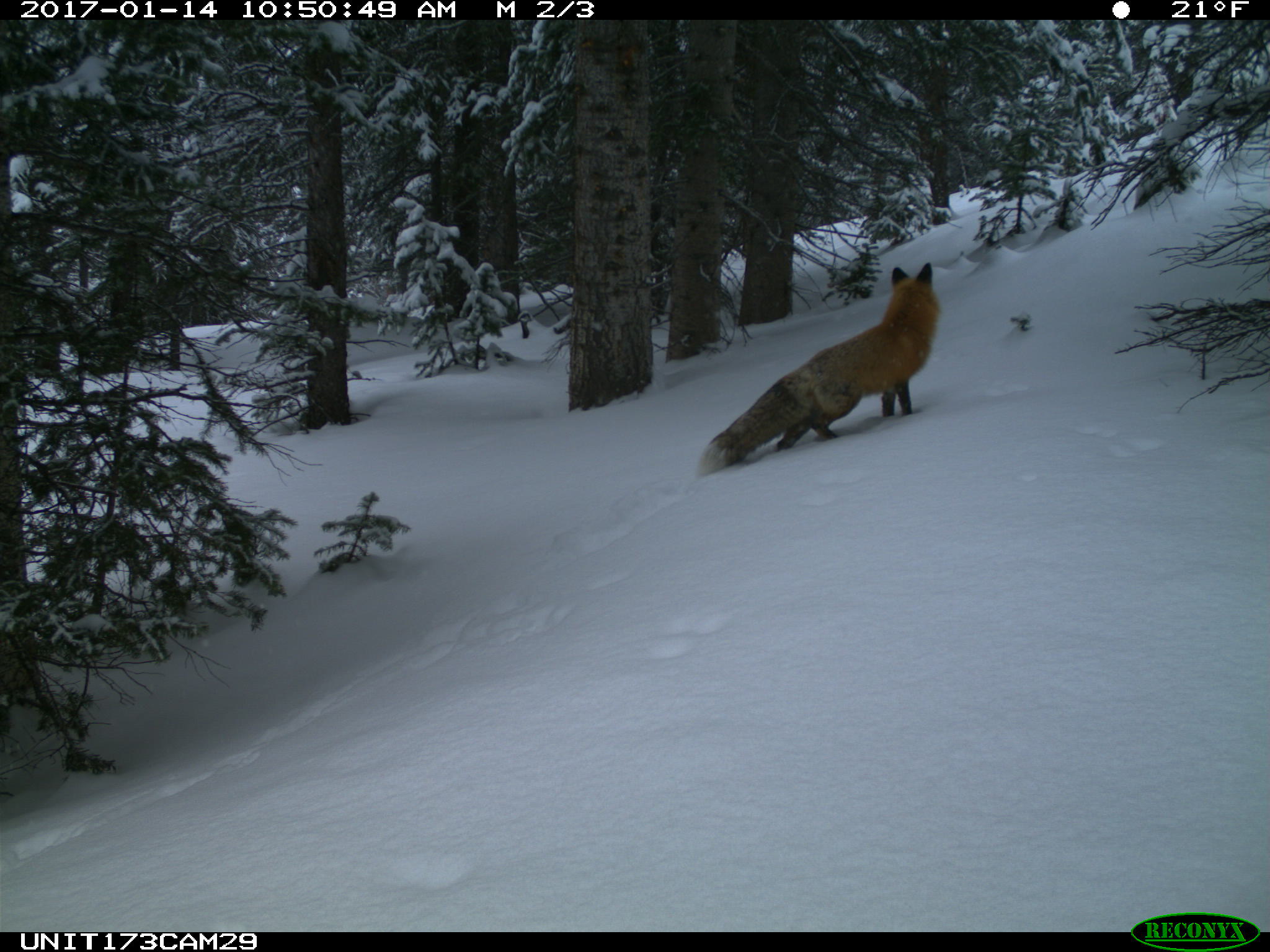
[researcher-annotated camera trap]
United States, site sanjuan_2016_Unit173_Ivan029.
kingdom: Animalia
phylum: Chordata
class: Mammalia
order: Carnivora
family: Canidae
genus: Vulpes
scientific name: Vulpes vulpes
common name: red fox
Vulpes vulpes (red fox).